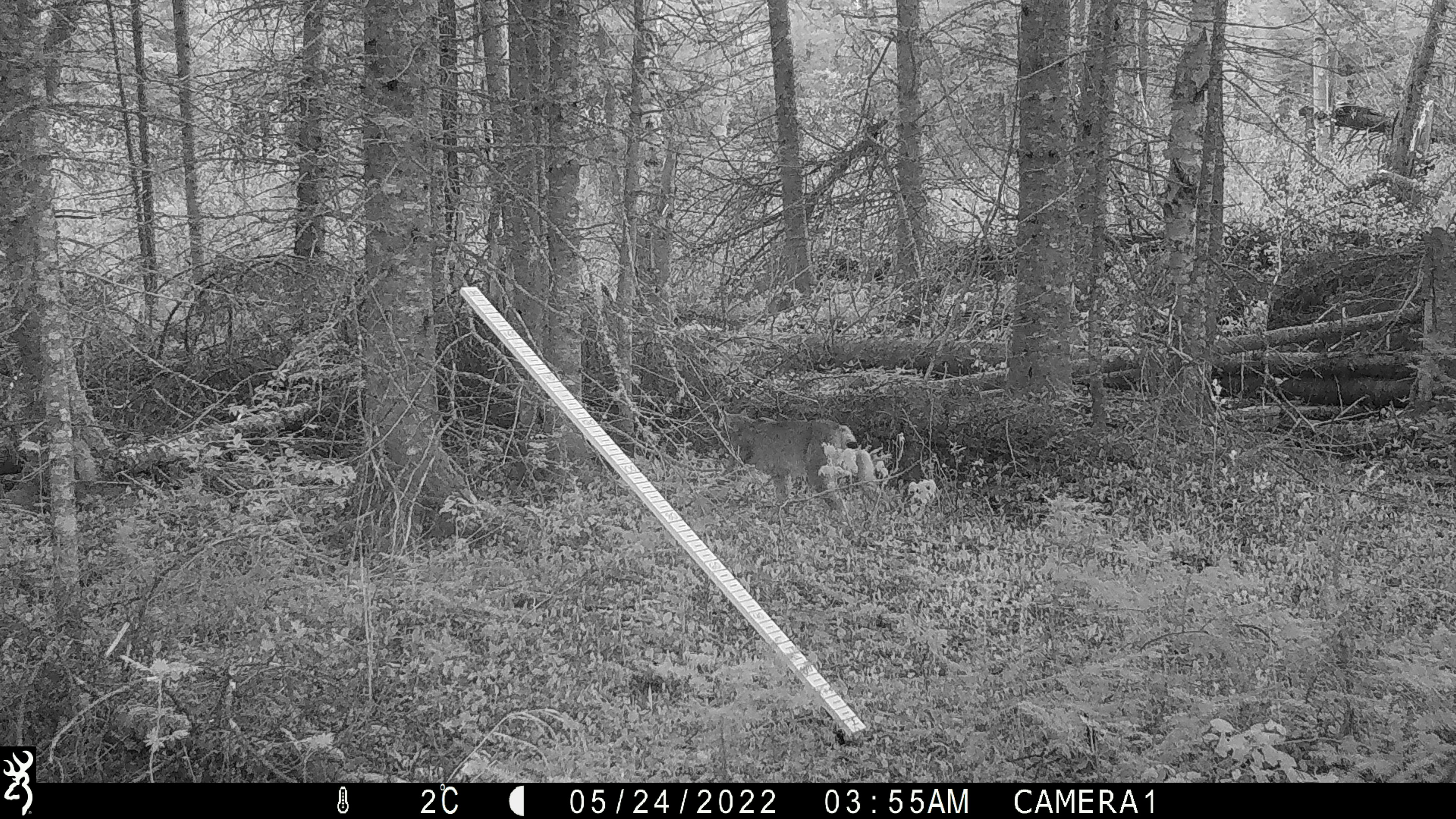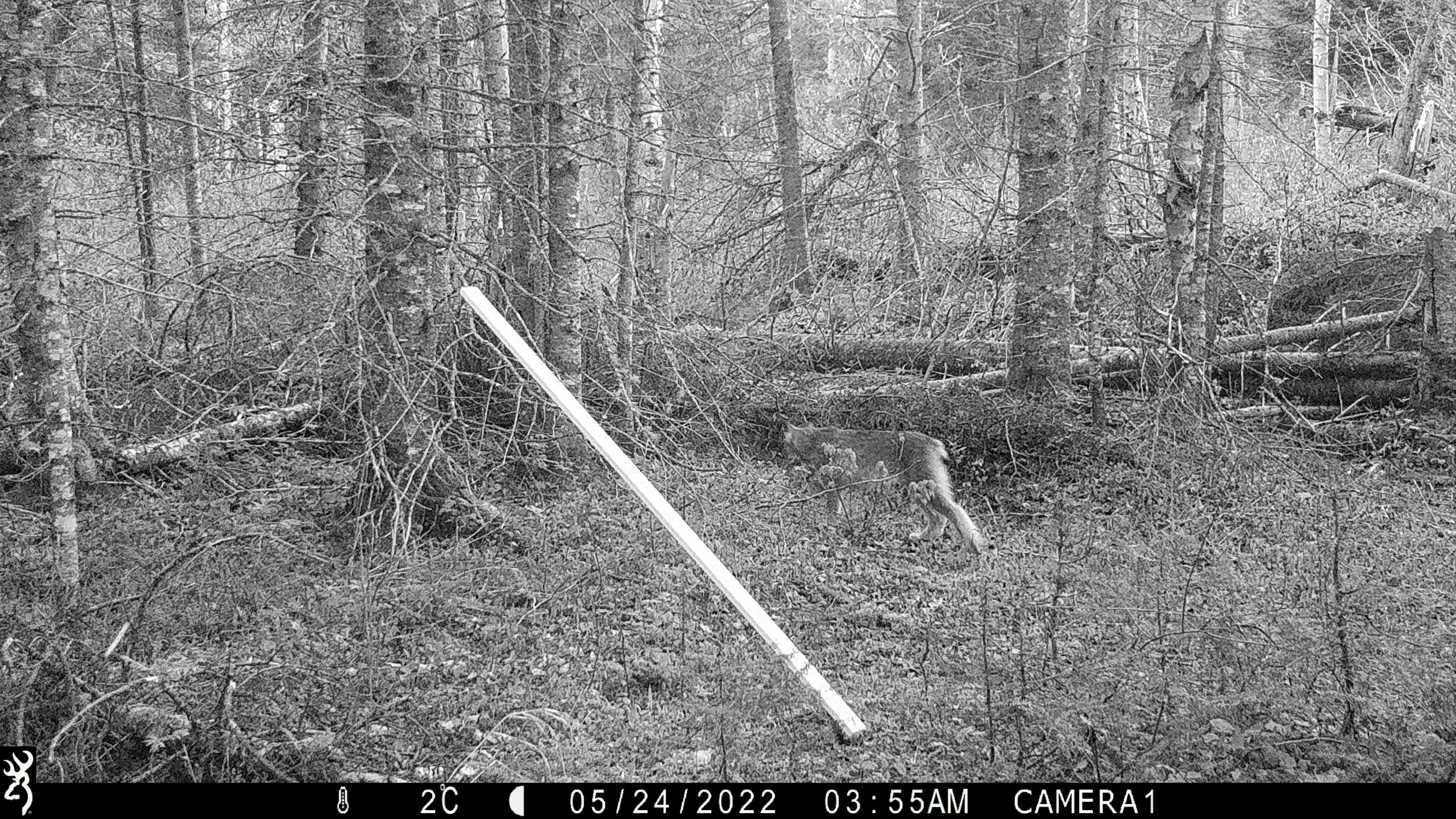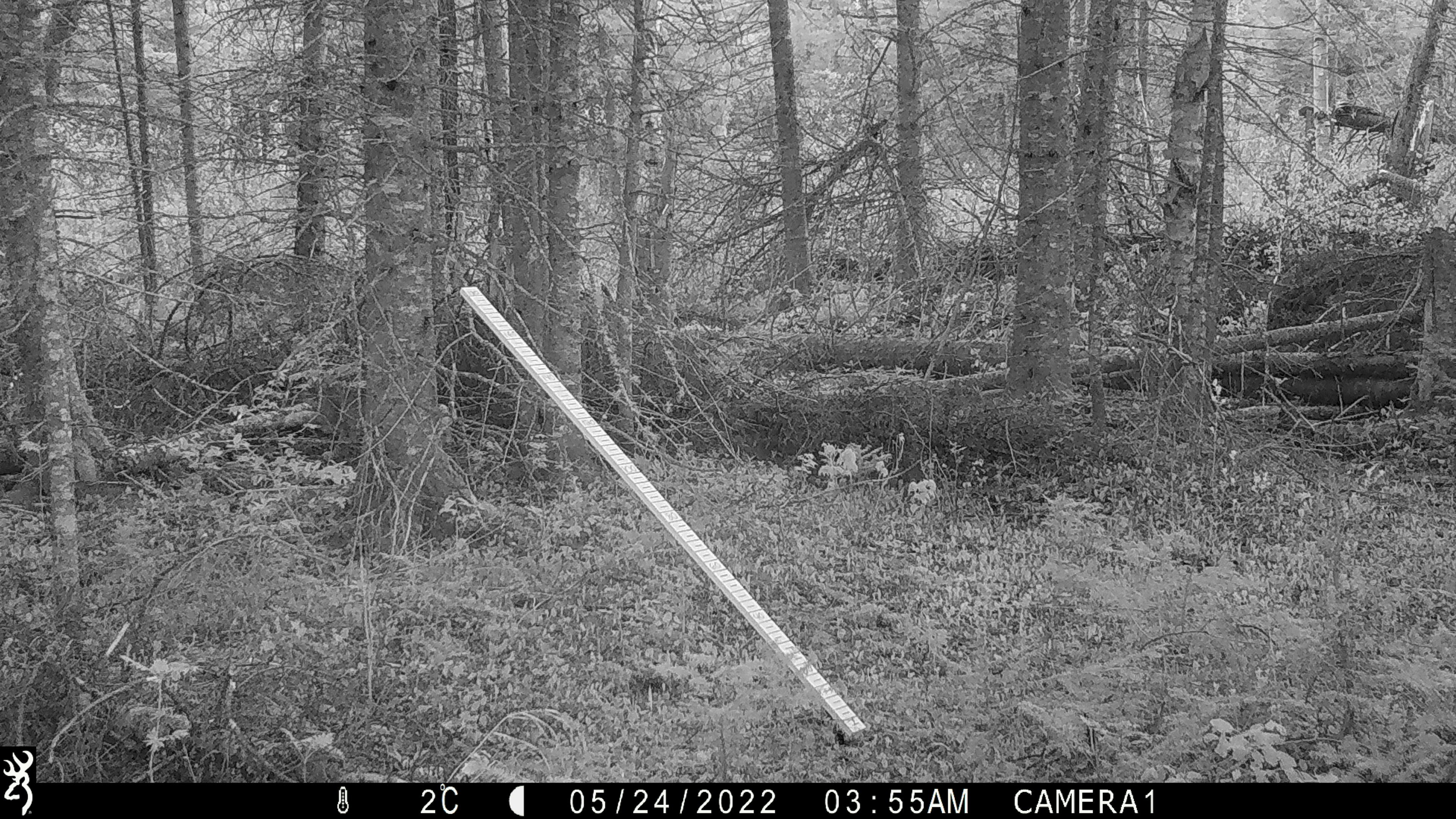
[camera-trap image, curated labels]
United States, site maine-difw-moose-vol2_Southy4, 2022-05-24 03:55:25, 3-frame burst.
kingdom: Animalia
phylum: Chordata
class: Mammalia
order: Carnivora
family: Felidae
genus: Lynx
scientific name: Lynx canadensis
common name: canada lynx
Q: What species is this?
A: Canada lynx (Lynx canadensis).